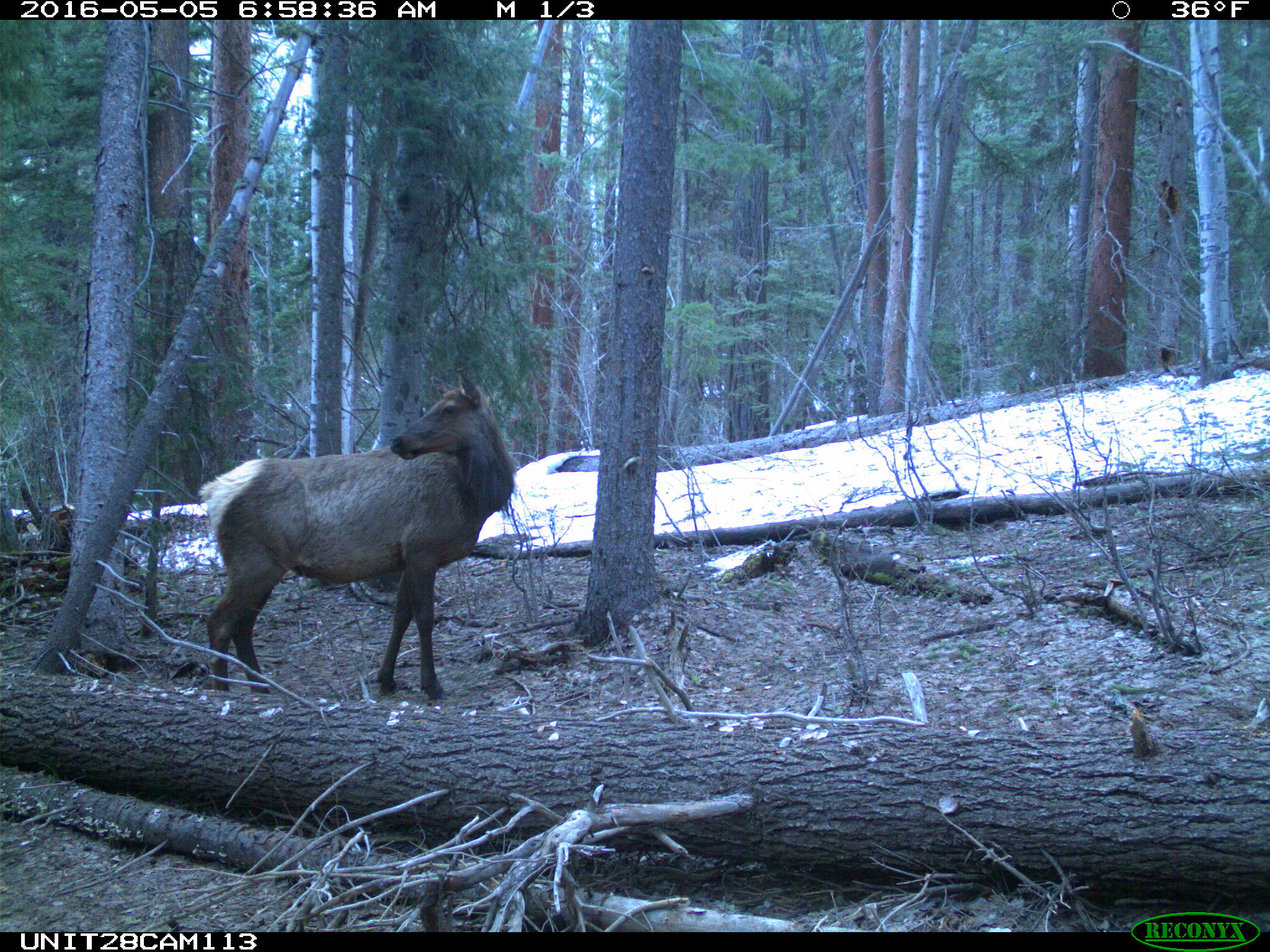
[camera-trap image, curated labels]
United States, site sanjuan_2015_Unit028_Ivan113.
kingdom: Animalia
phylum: Chordata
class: Mammalia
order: Artiodactyla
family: Cervidae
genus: Cervus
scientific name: Cervus elaphus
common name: red deer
Cervus elaphus (red deer).